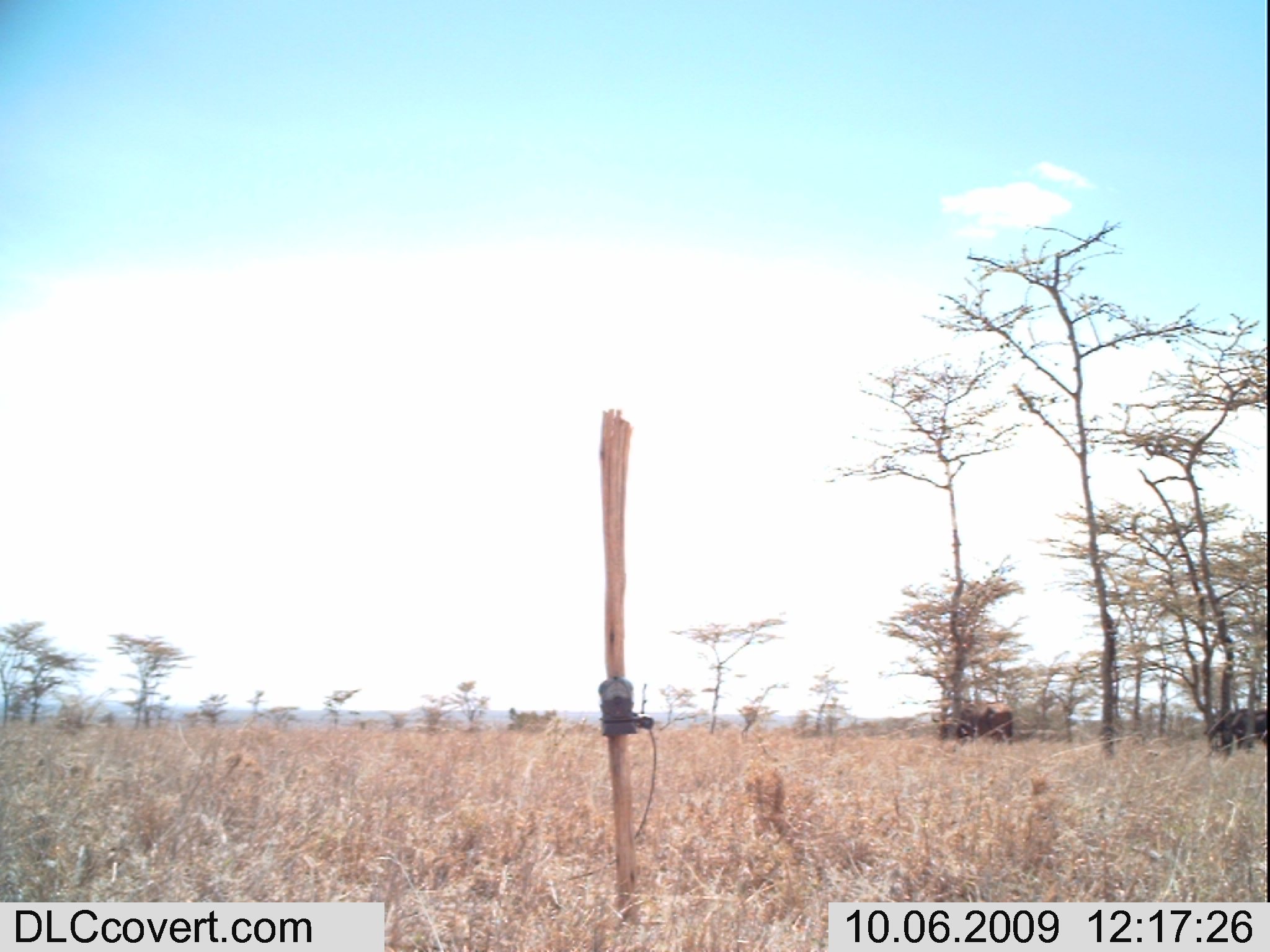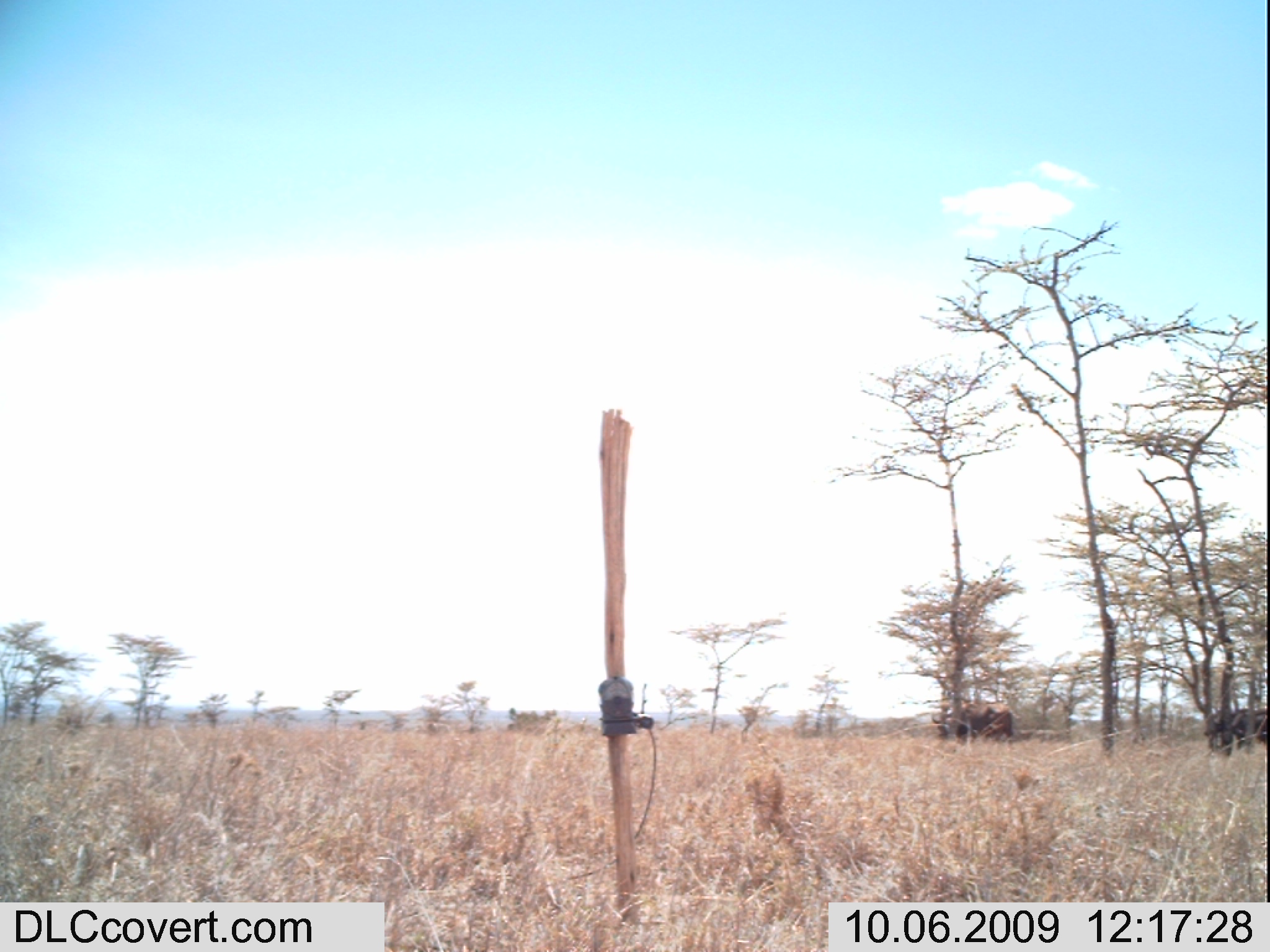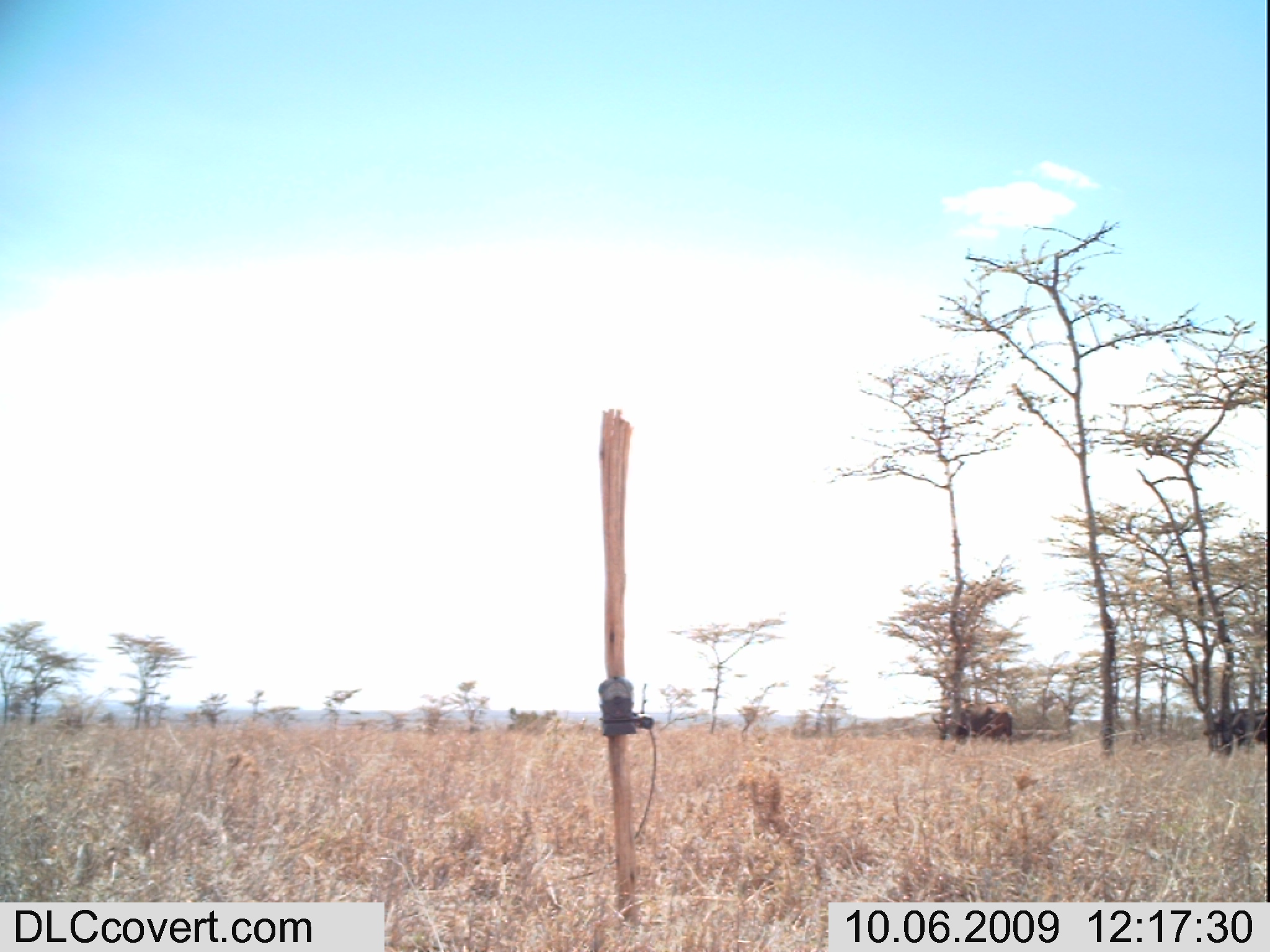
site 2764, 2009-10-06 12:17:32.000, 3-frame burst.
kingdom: Animalia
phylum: Chordata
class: Mammalia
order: Artiodactyla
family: Bovidae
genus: Syncerus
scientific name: Syncerus caffer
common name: african buffalo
Syncerus caffer (african buffalo), count 2.